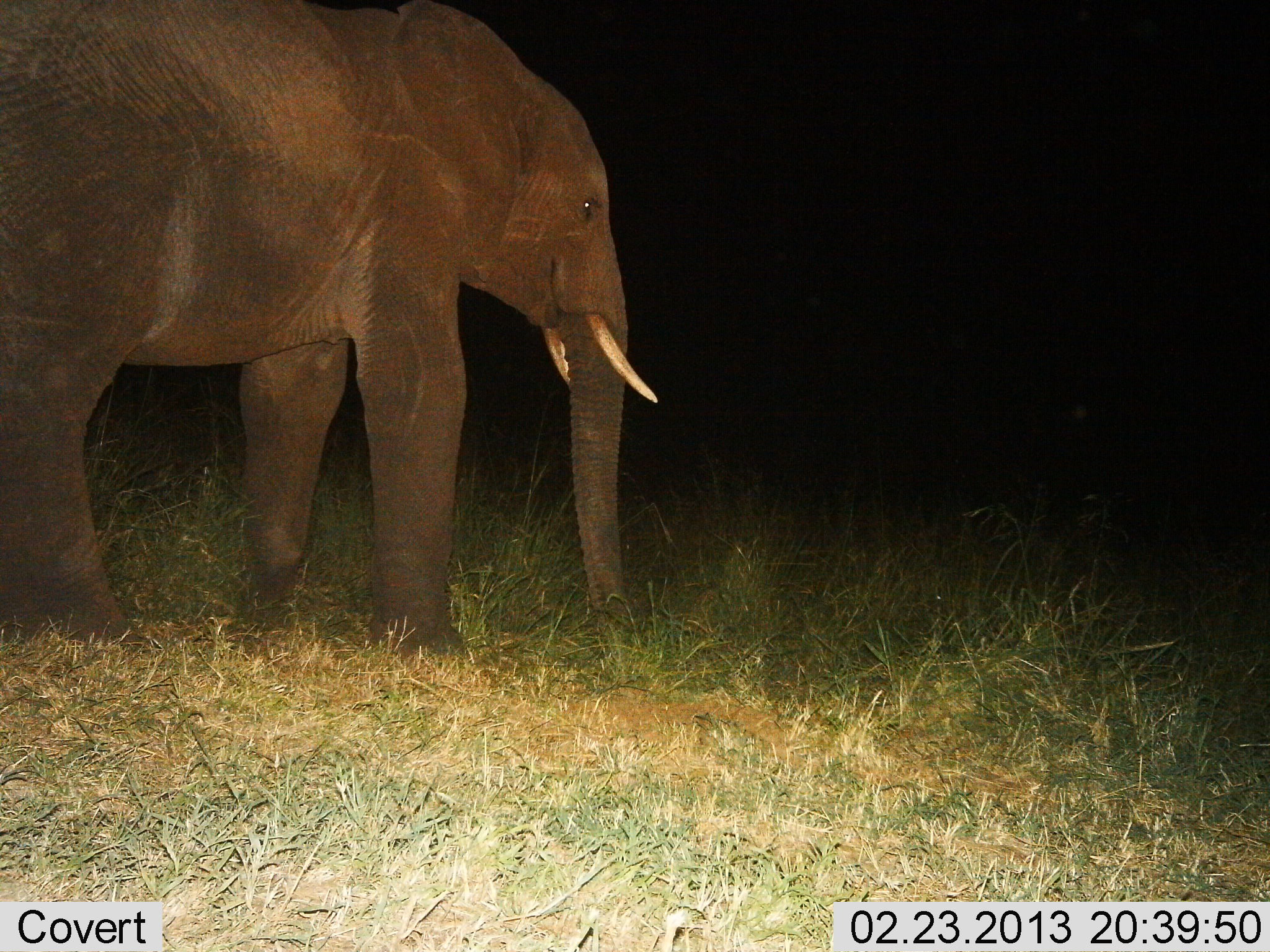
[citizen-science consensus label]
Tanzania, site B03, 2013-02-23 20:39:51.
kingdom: Animalia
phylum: Chordata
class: Mammalia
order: Proboscidea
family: Elephantidae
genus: Loxodonta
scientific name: Loxodonta africana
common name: african bush elephant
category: elephant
Elephant (african bush elephant) (Loxodonta africana), count 1. Behavior (volunteer vote fractions): standing 88%, resting 0%, moving 8%, interacting 0%. Young present (vote fraction): 0%. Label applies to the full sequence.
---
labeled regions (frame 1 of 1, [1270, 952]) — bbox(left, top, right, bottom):
animal: bbox(0, 0, 658, 671)